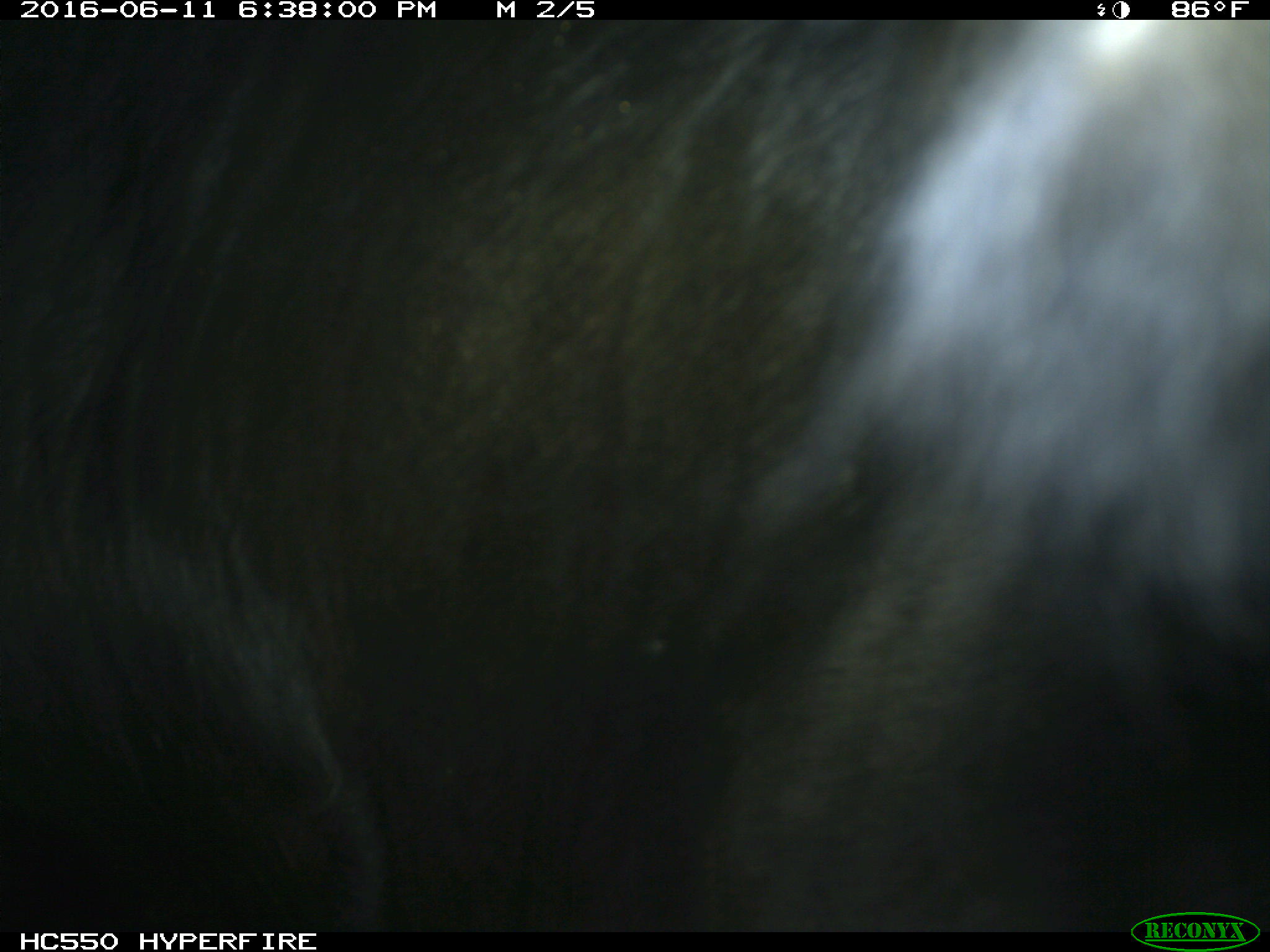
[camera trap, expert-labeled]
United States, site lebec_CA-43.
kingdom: Animalia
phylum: Chordata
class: Mammalia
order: Artiodactyla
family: Bovidae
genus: Bos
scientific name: Bos taurus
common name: domestic cow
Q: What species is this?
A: Bos taurus (domestic cow).